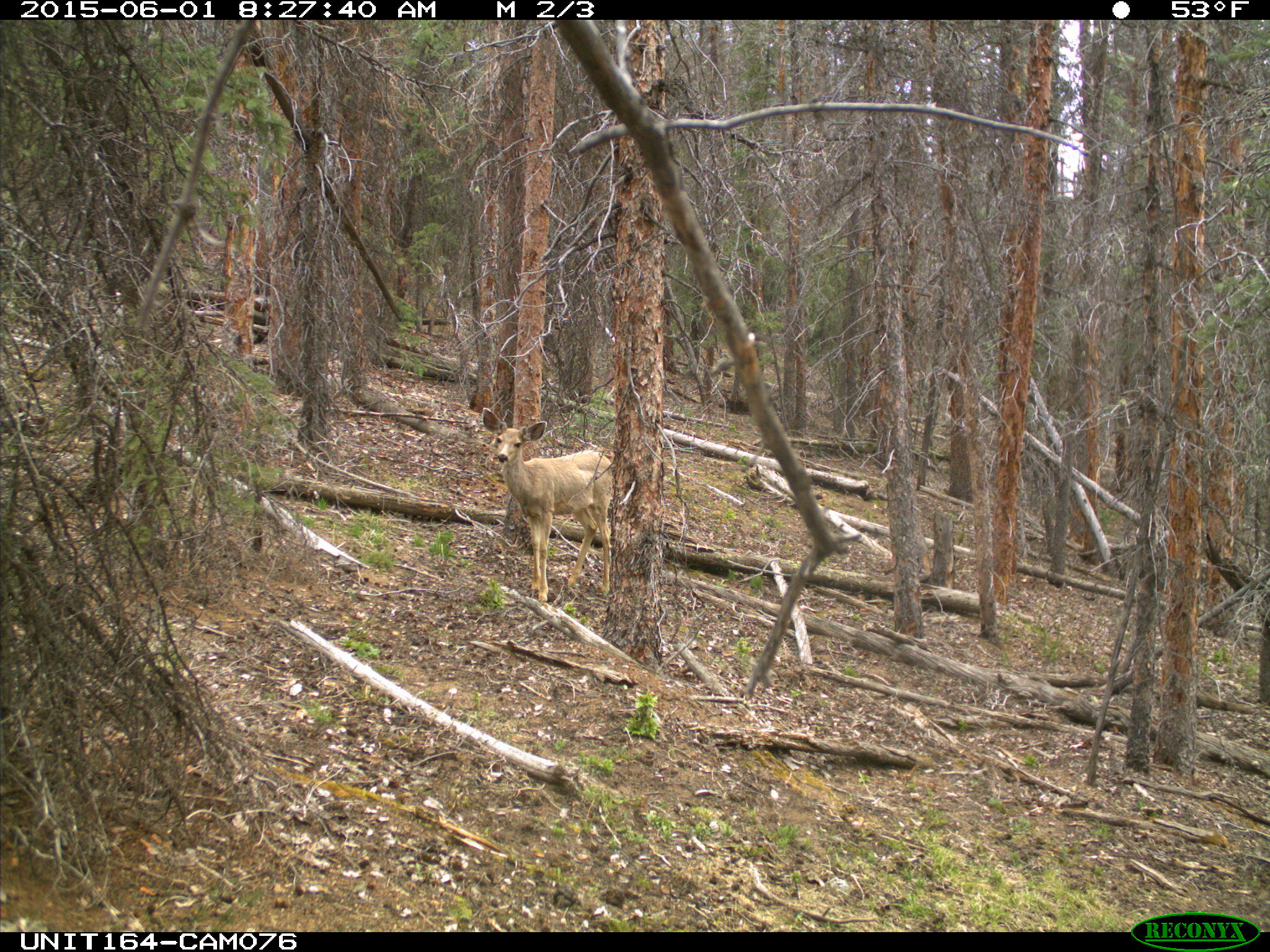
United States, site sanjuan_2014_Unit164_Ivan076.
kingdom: Animalia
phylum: Chordata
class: Mammalia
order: Artiodactyla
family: Cervidae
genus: Odocoileus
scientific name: Odocoileus hemionus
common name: mule deer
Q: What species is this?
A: Odocoileus hemionus (mule deer).